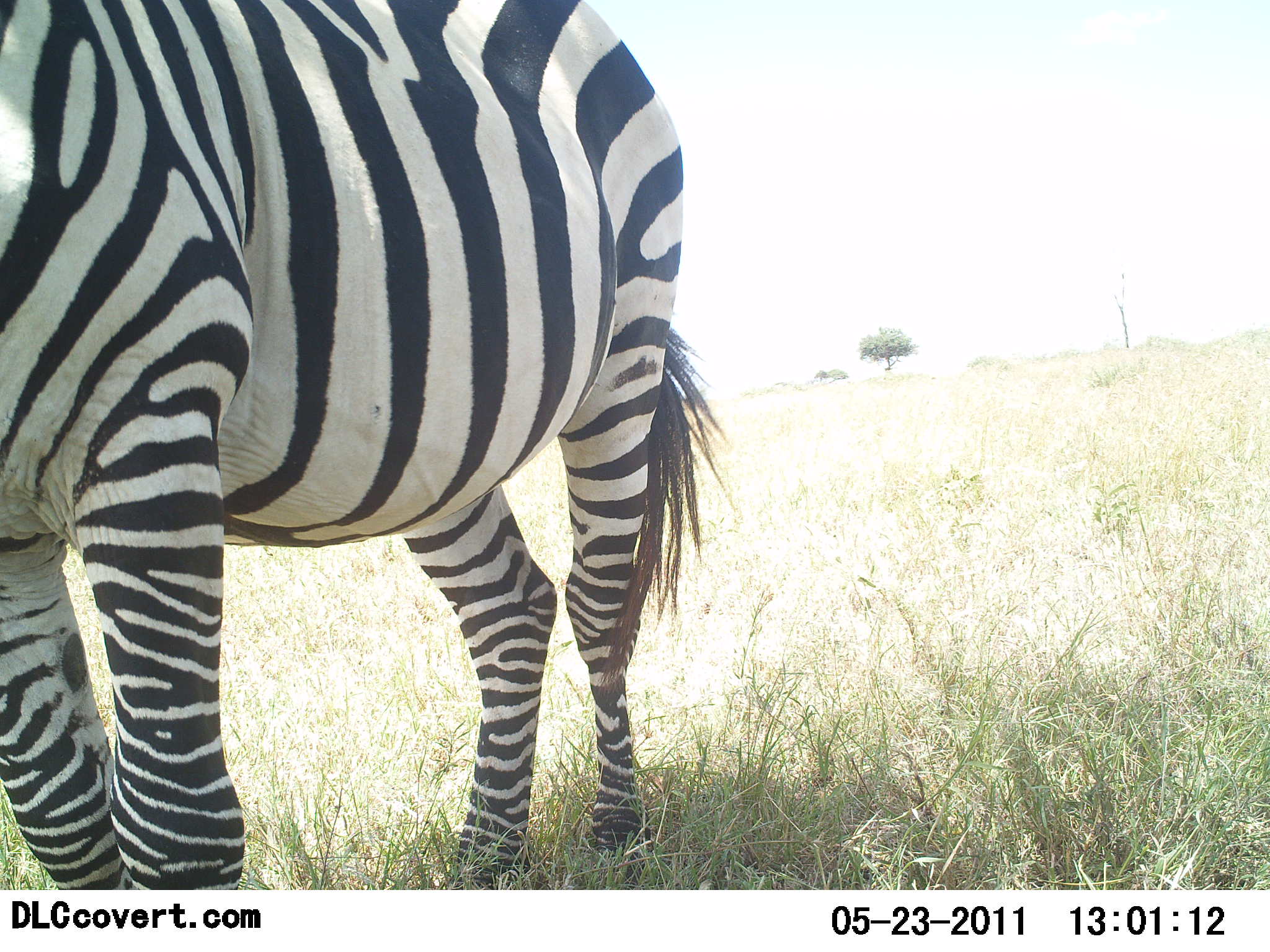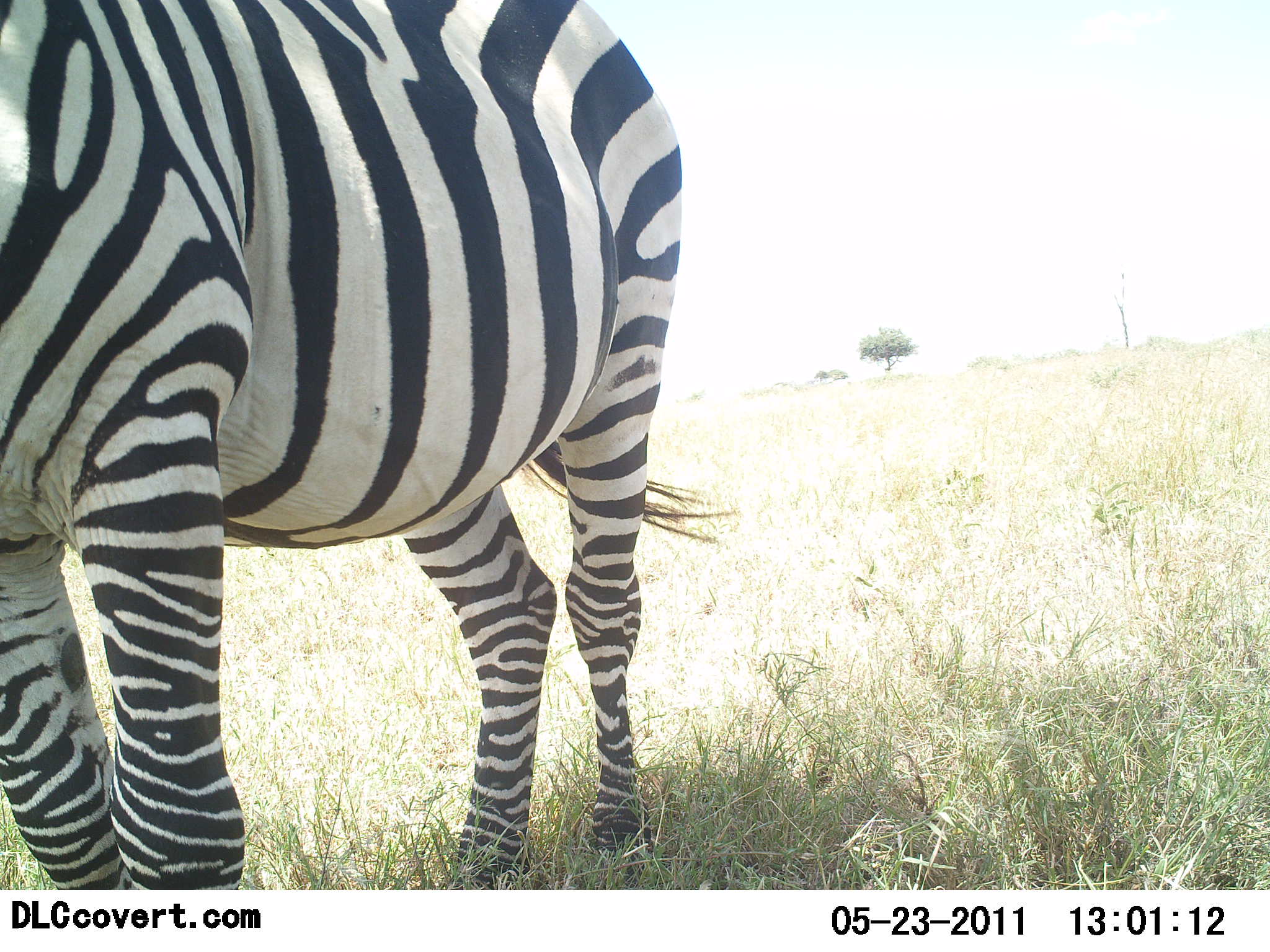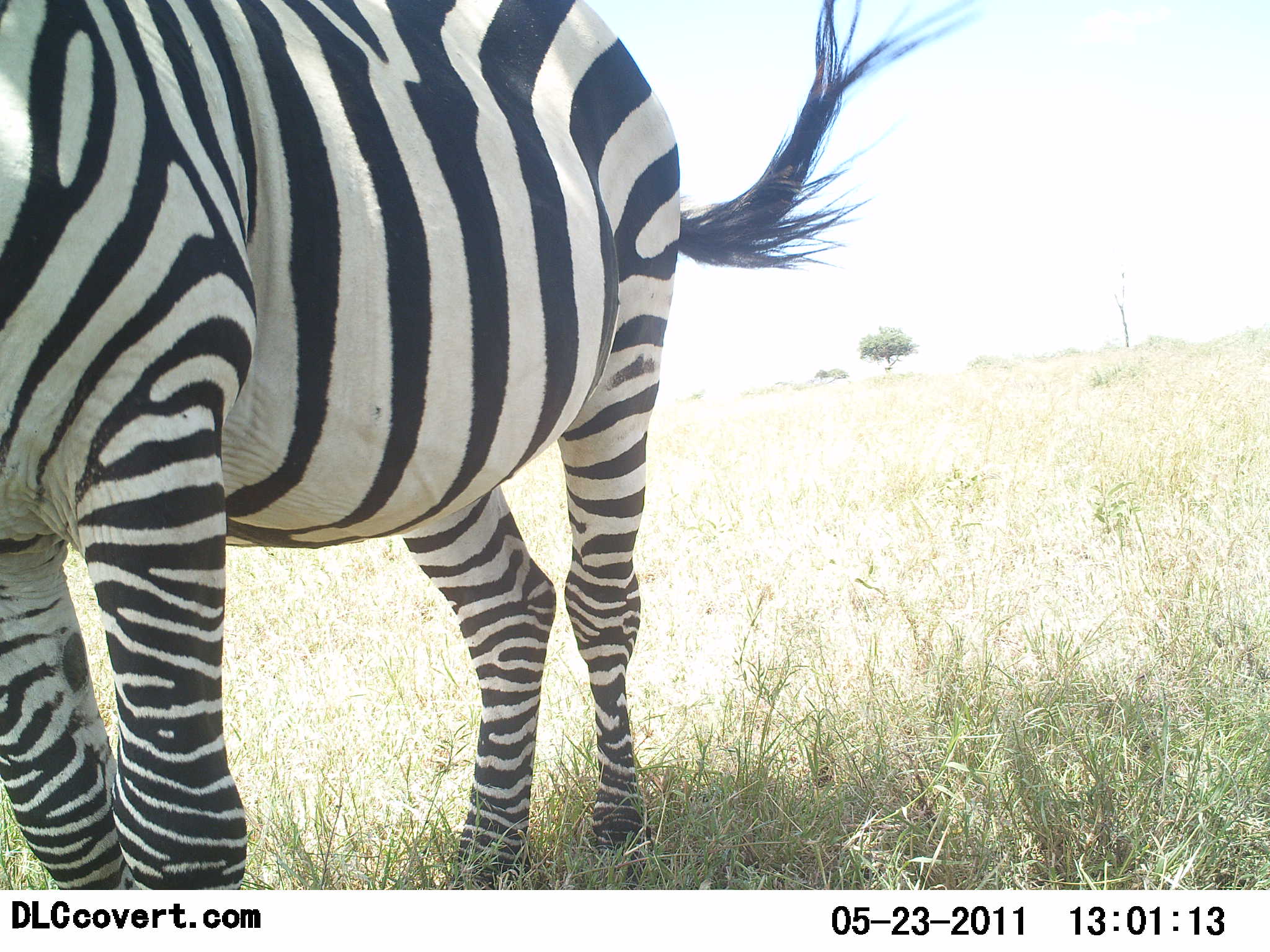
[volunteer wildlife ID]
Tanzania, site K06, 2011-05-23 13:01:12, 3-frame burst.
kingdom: Animalia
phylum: Chordata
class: Mammalia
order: Perissodactyla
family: Equidae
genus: Equus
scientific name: Equus quagga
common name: plains zebra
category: zebra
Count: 1.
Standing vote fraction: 100%.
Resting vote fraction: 9%.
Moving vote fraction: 0%.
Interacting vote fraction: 0%.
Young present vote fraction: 0%.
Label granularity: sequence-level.